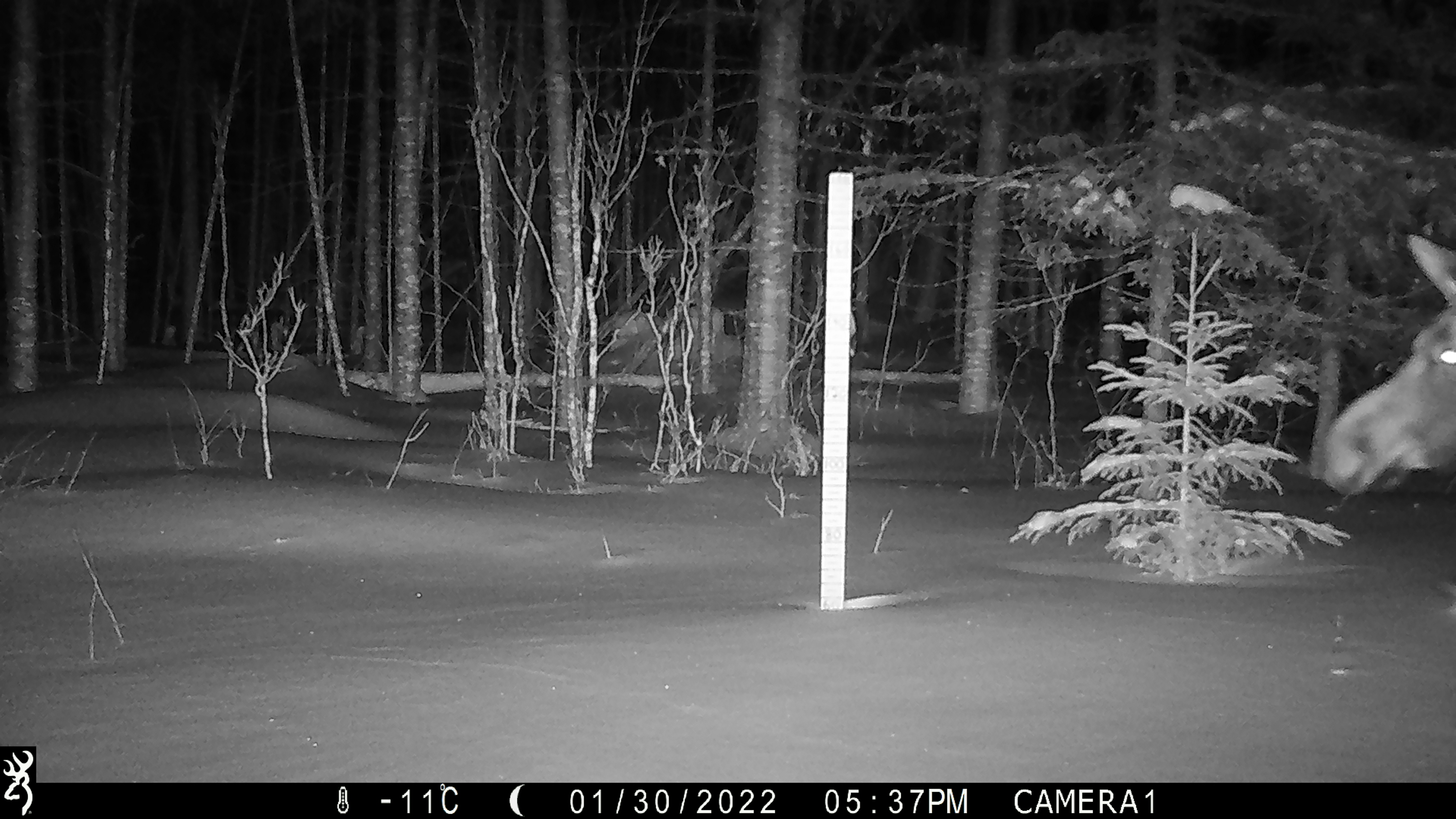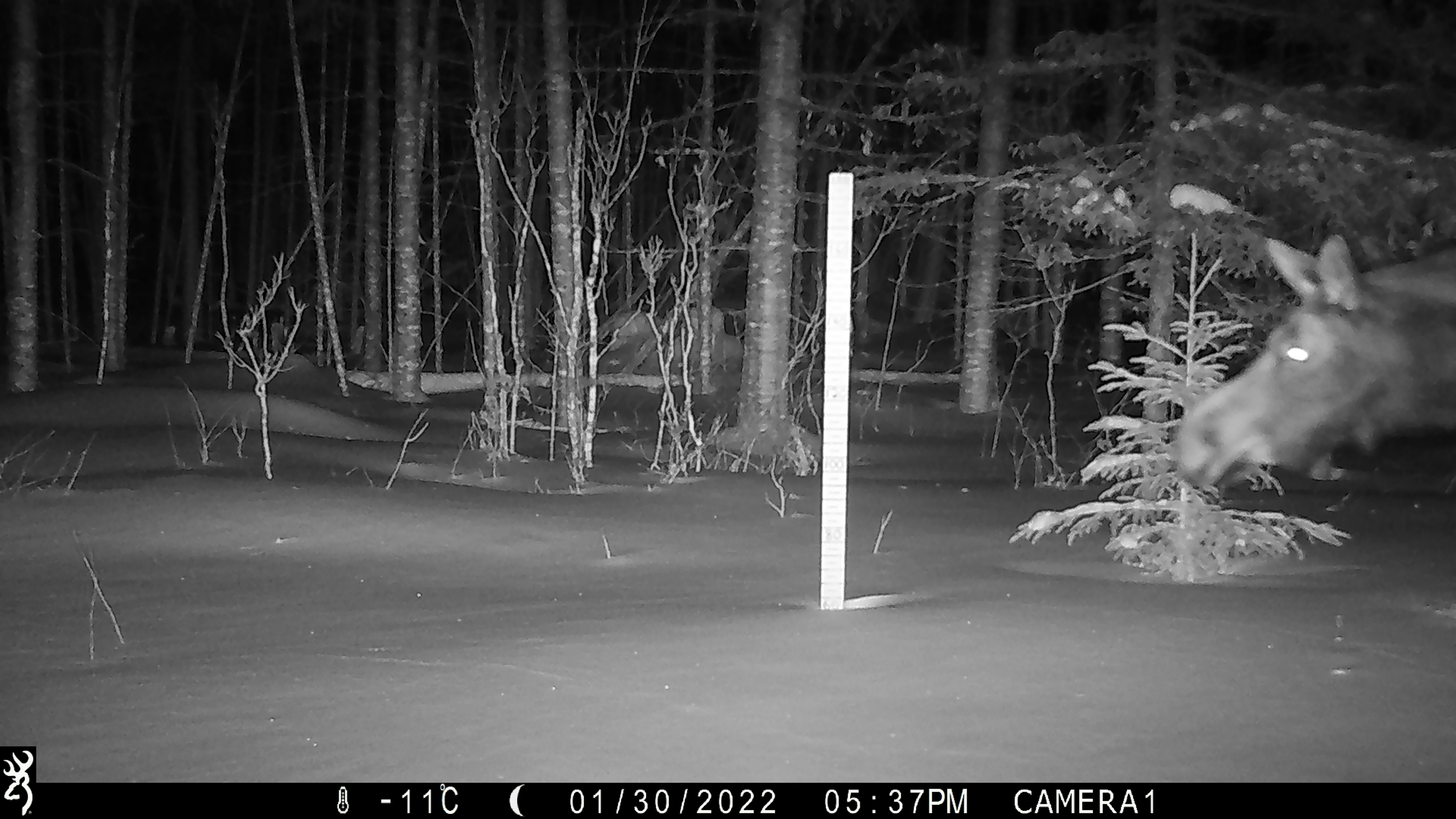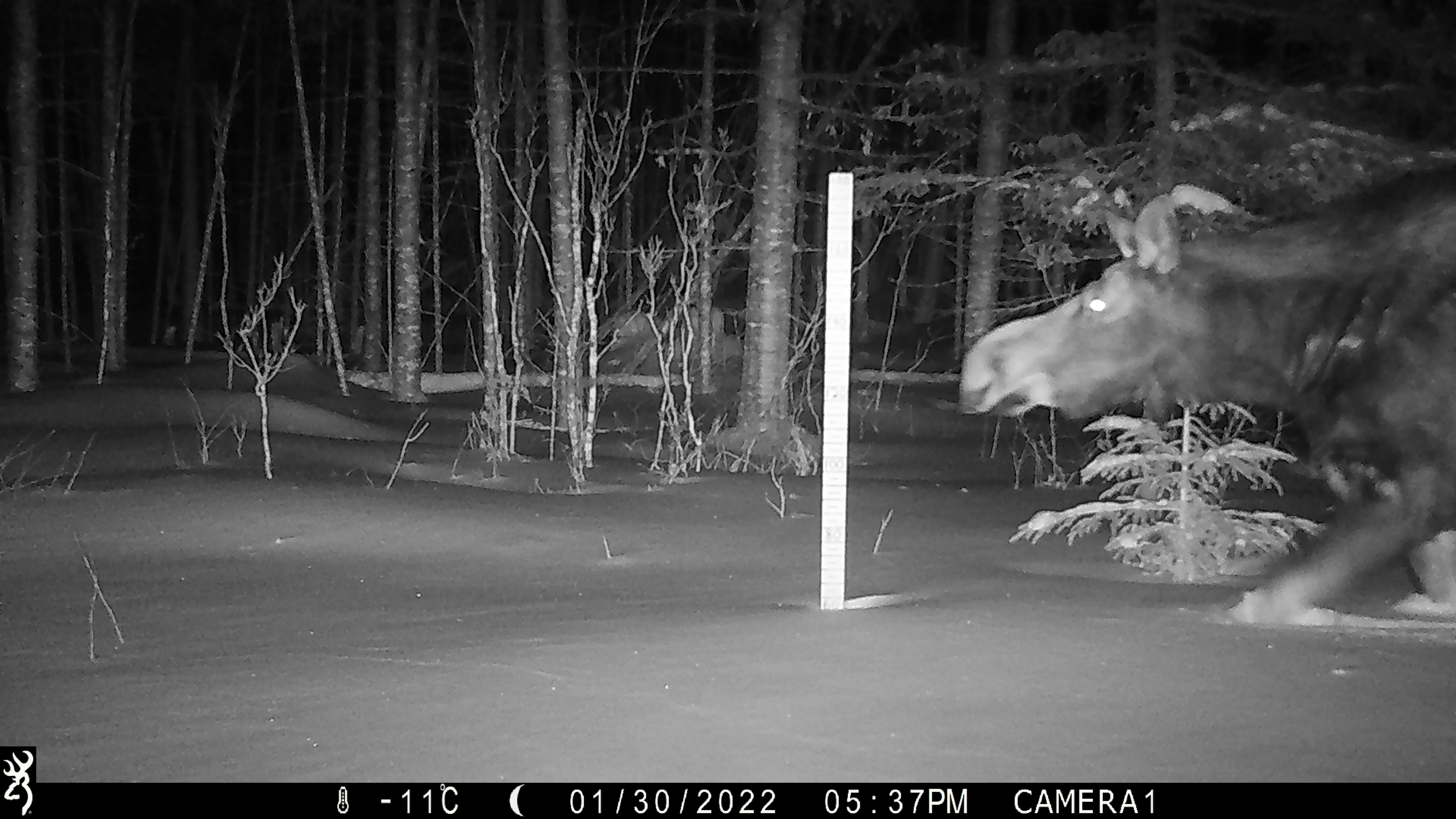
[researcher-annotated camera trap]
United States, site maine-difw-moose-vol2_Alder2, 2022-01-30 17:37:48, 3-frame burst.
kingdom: Animalia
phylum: Chordata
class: Mammalia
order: Artiodactyla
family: Cervidae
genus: Alces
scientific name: Alces alces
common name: moose